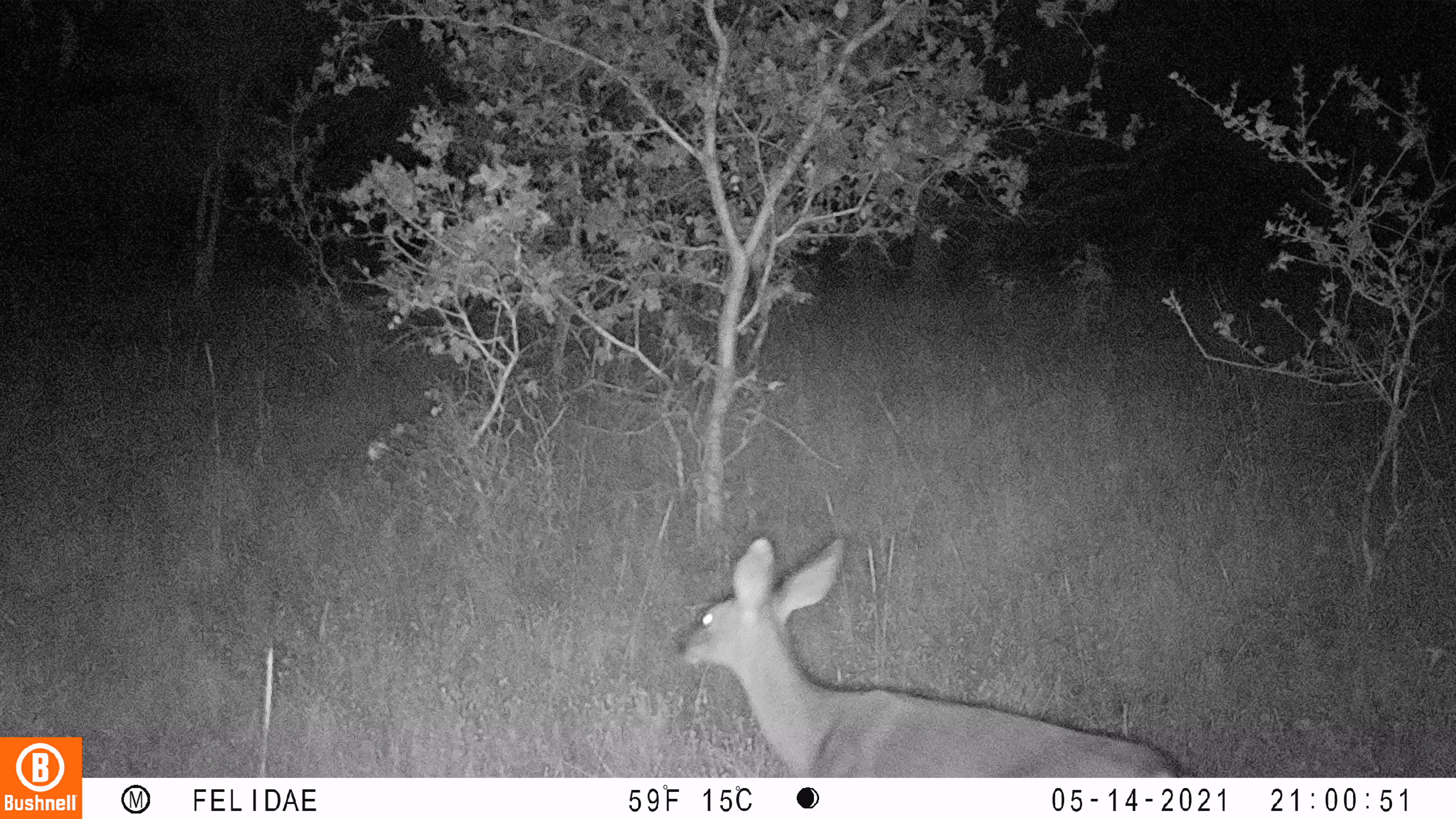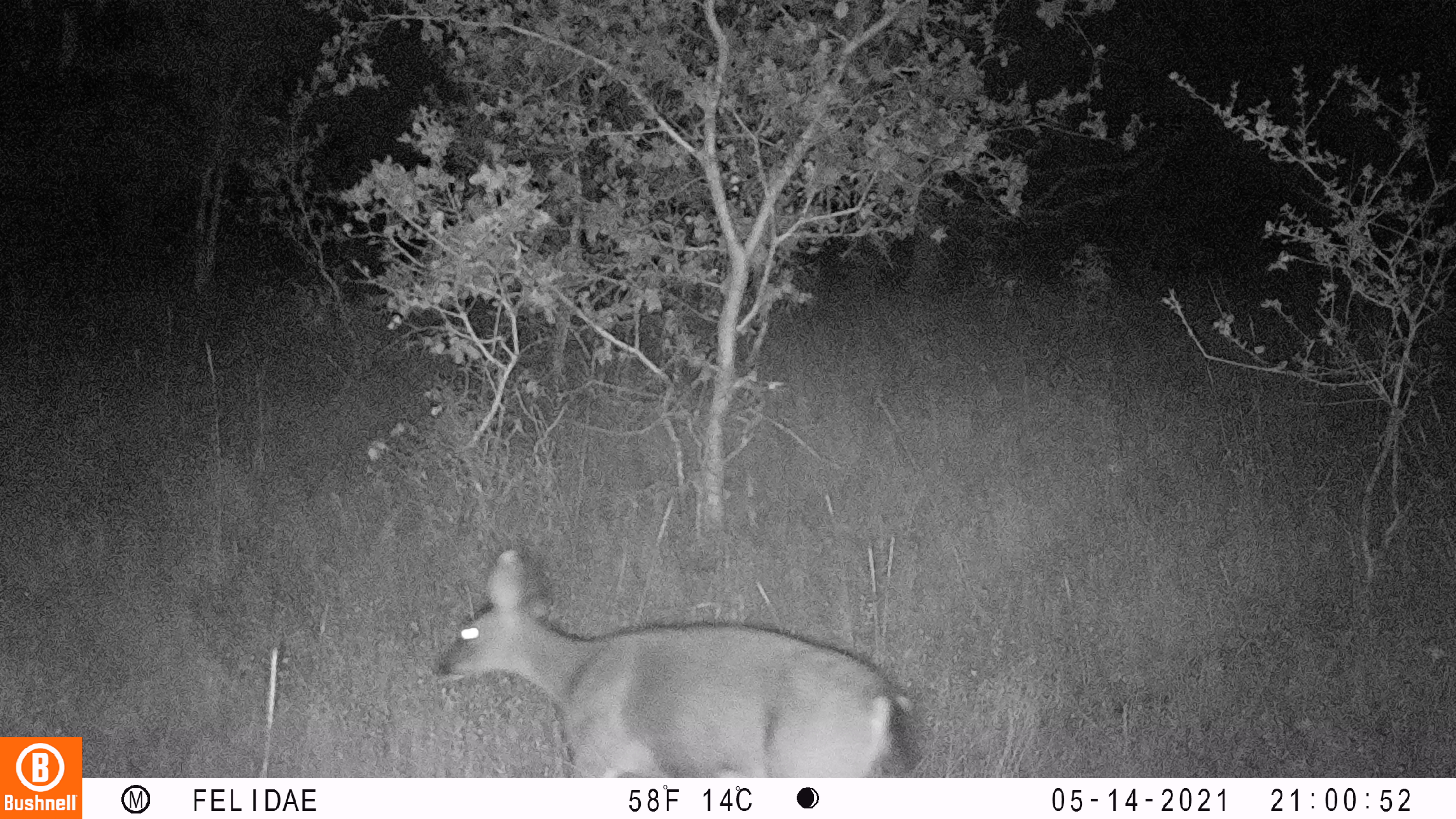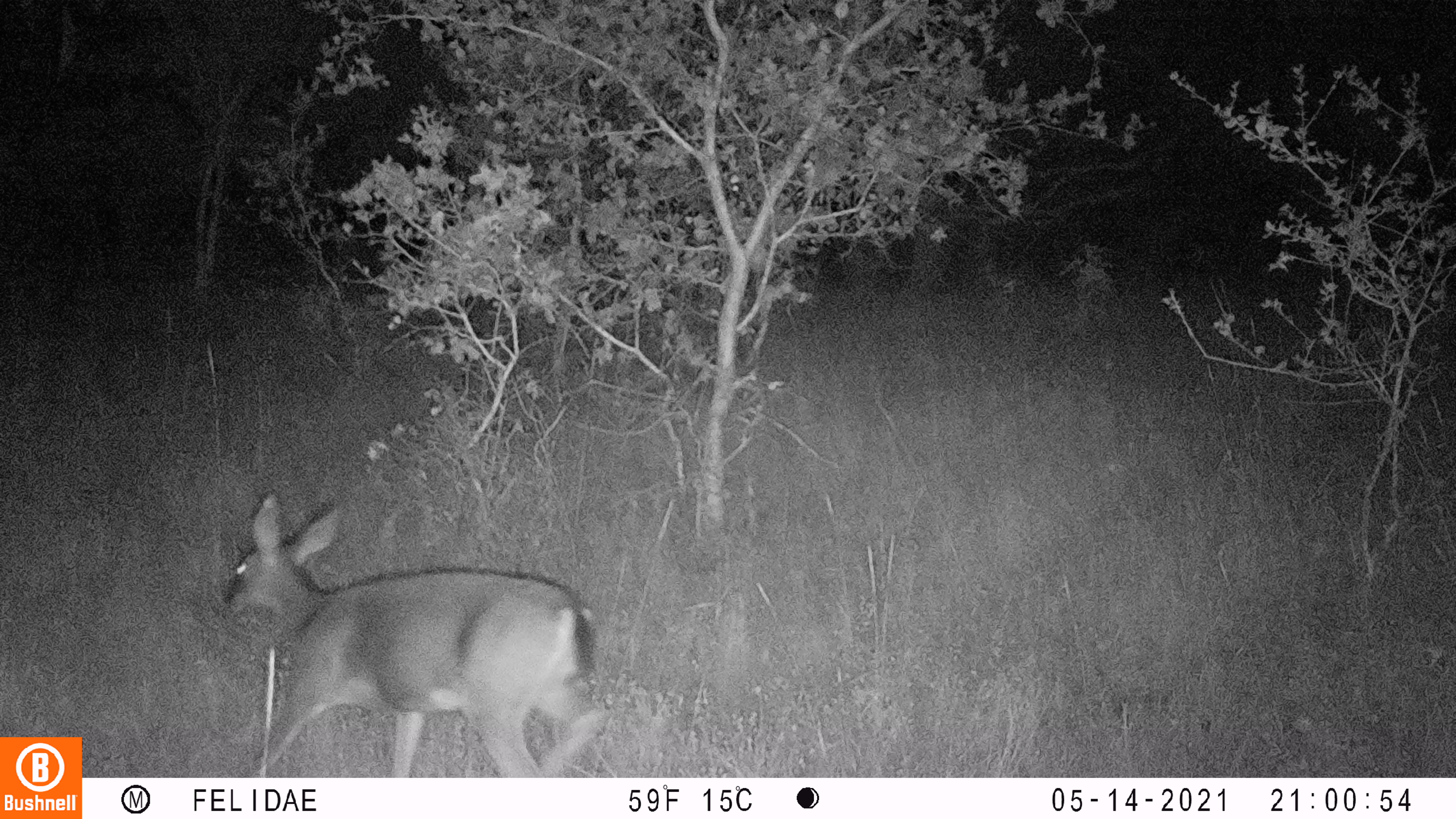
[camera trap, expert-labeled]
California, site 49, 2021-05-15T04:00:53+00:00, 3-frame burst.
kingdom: Animalia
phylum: Chordata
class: Mammalia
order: Artiodactyla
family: Cervidae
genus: Odocoileus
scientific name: Odocoileus hemionus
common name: mule deer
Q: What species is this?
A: Mule deer (Odocoileus hemionus).